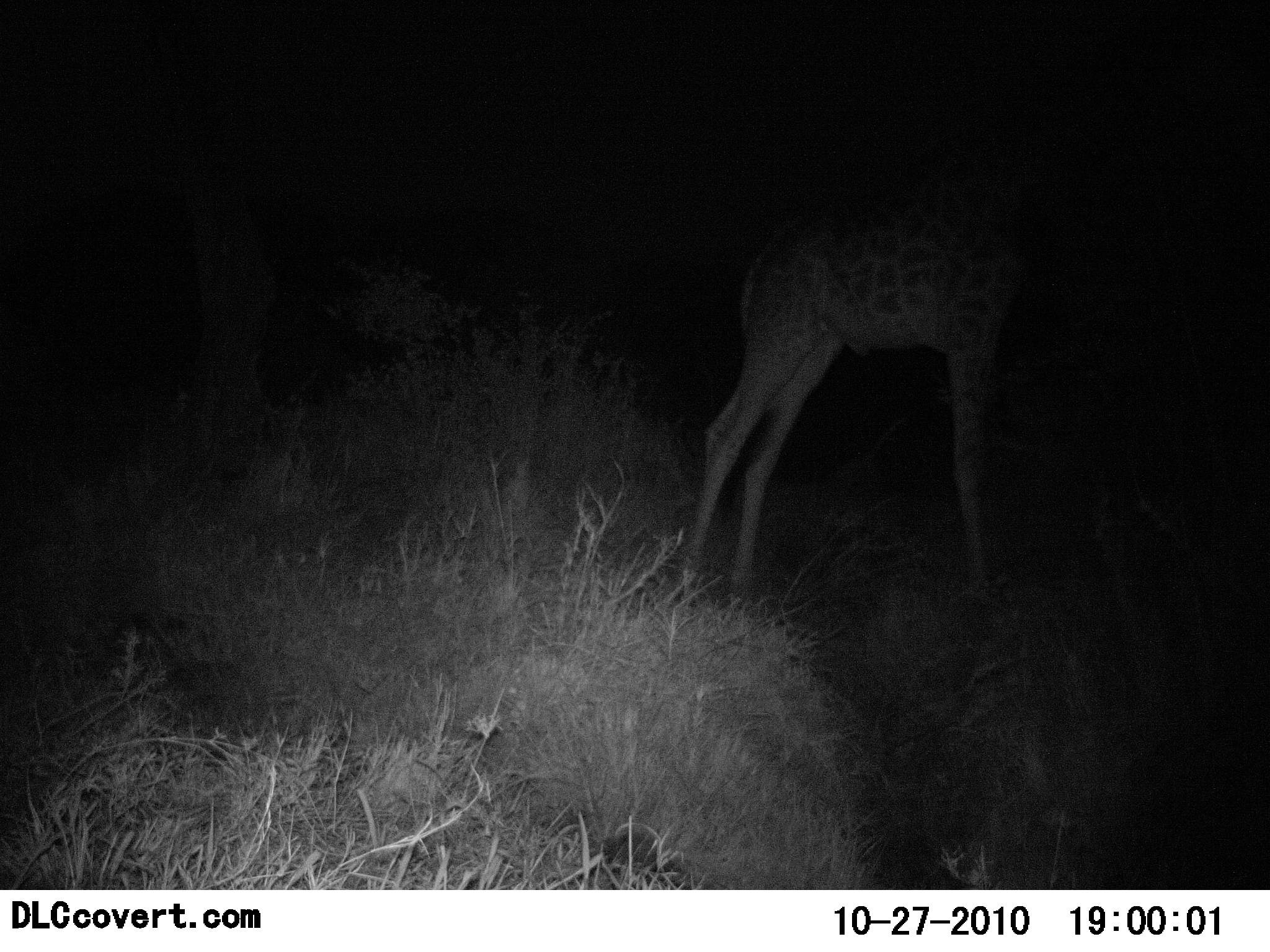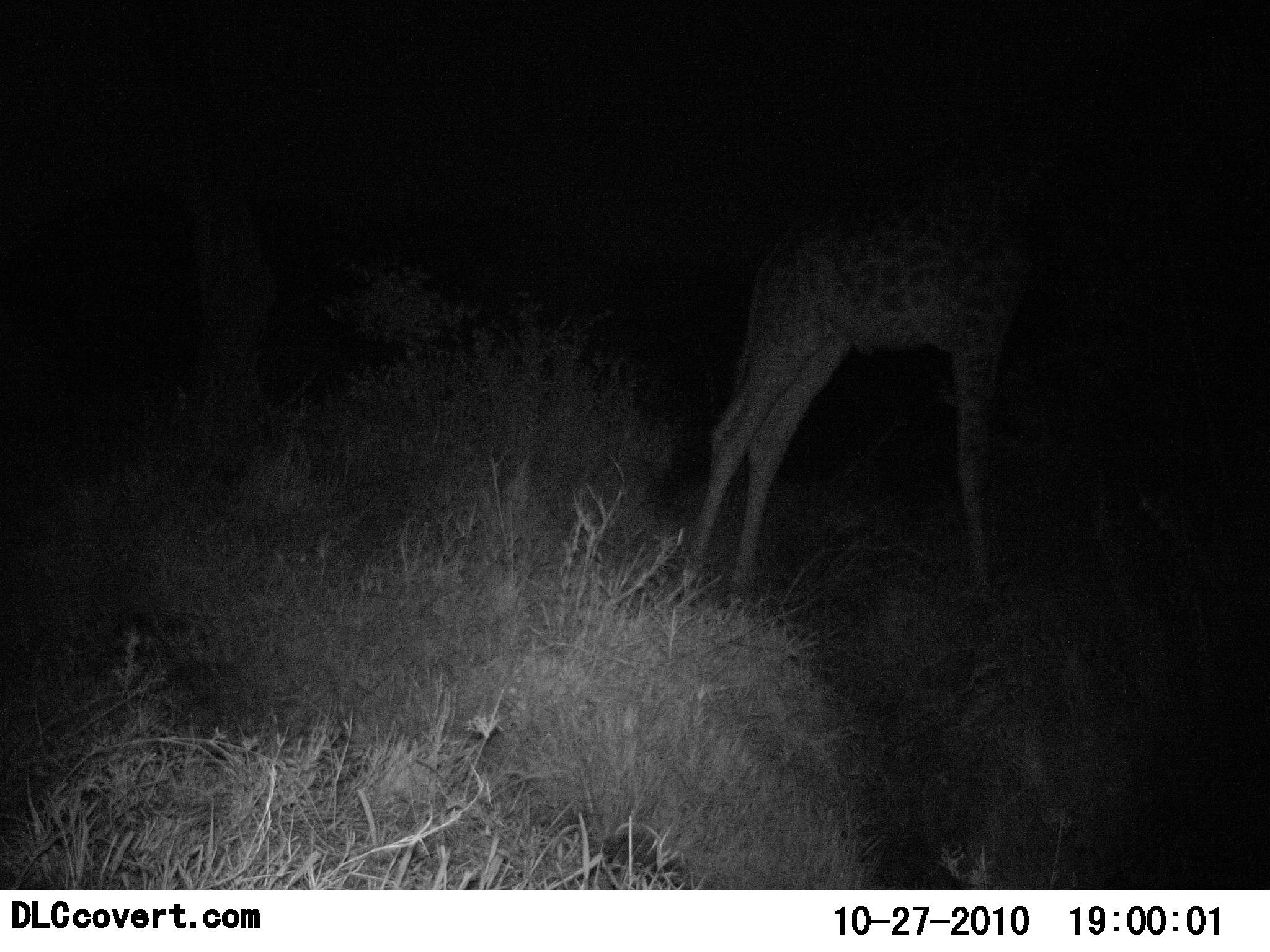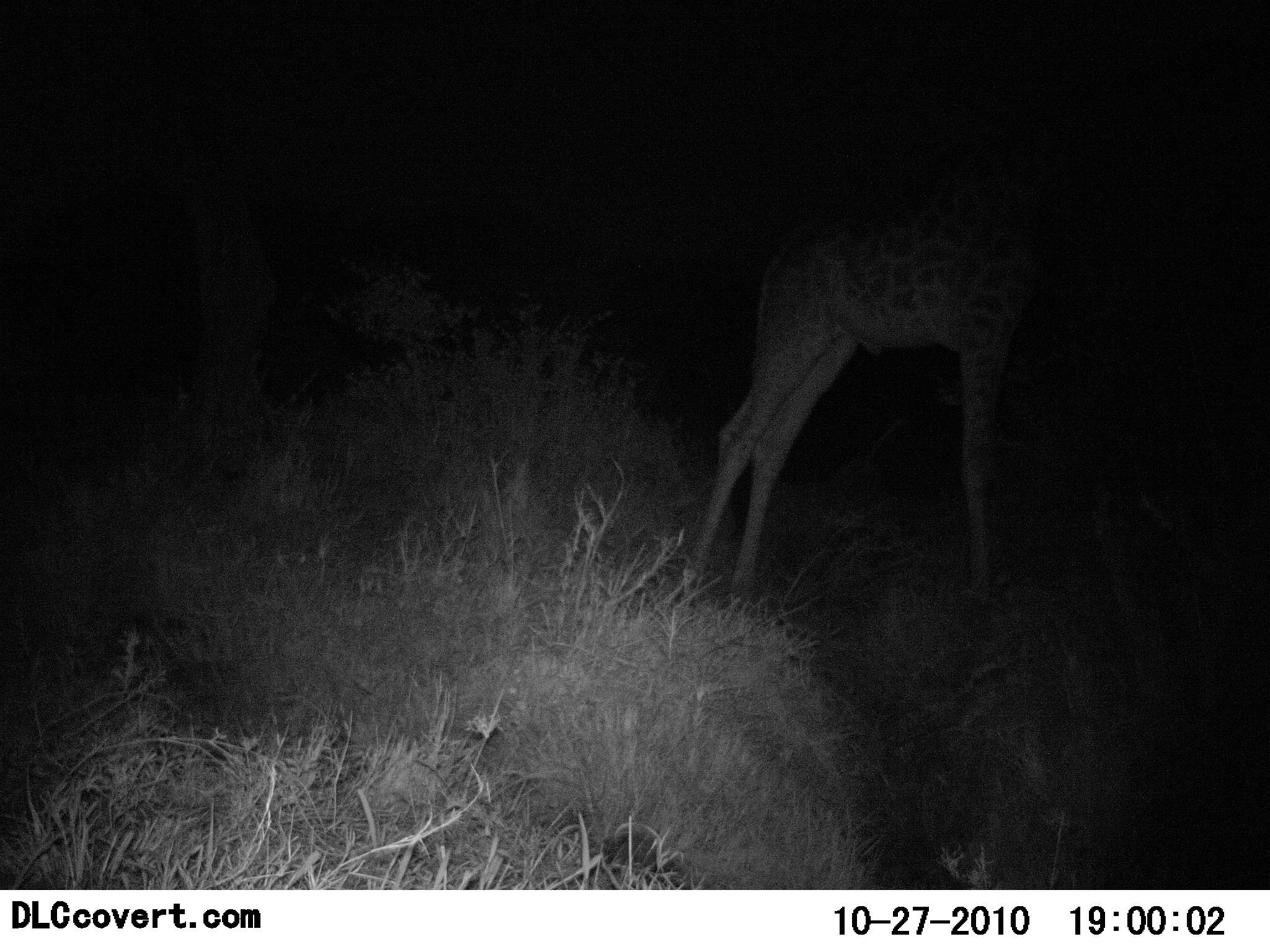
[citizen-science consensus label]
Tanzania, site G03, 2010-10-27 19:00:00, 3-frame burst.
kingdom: Animalia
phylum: Chordata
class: Mammalia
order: Artiodactyla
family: Giraffidae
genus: Giraffa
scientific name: Giraffa camelopardalis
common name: giraffe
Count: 1.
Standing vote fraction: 100%.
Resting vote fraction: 0%.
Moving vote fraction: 0%.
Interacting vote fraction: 0%.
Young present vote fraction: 9%.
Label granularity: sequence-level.